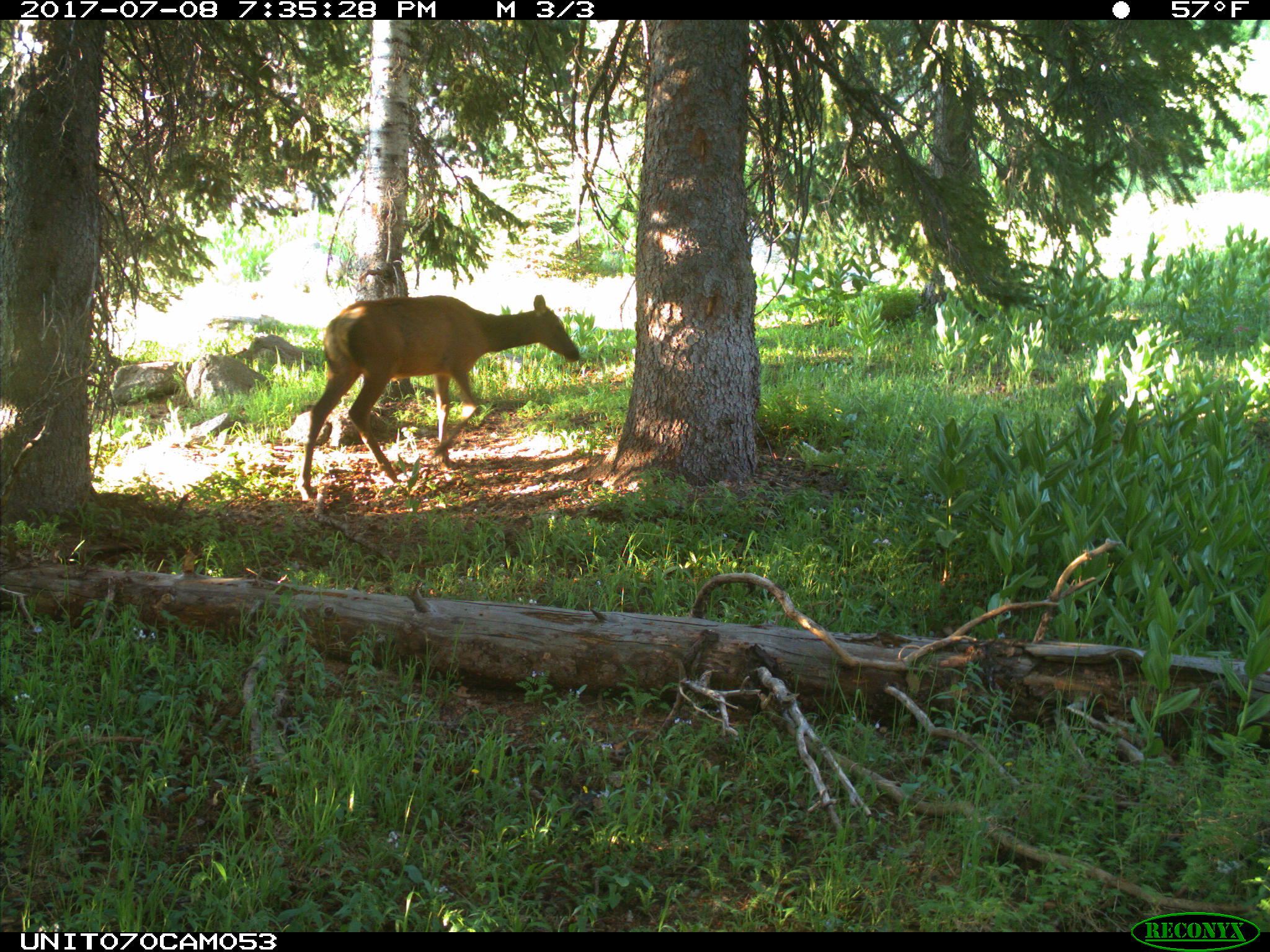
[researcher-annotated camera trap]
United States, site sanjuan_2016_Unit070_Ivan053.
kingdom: Animalia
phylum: Chordata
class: Mammalia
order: Artiodactyla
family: Cervidae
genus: Cervus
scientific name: Cervus elaphus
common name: red deer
Cervus elaphus (red deer).